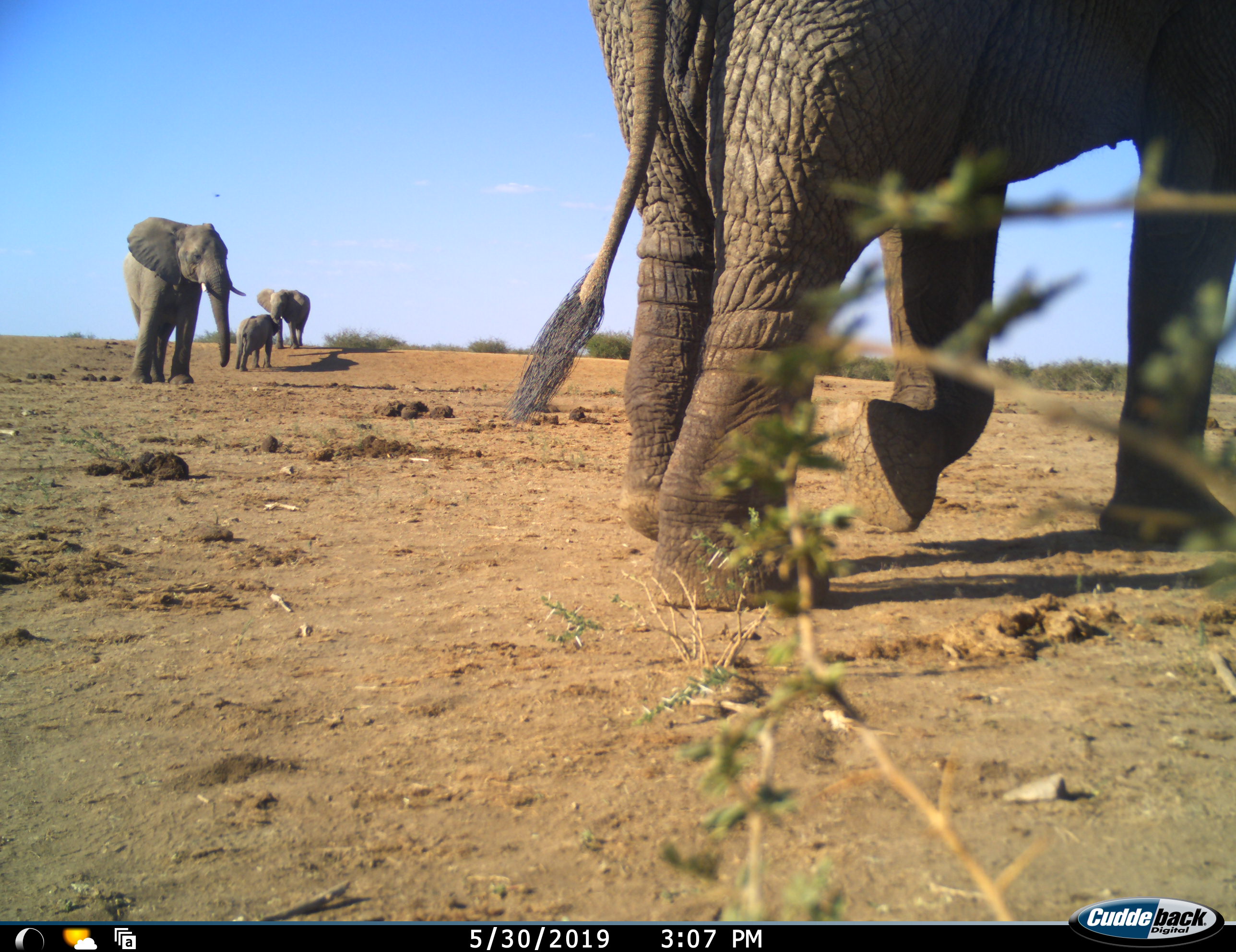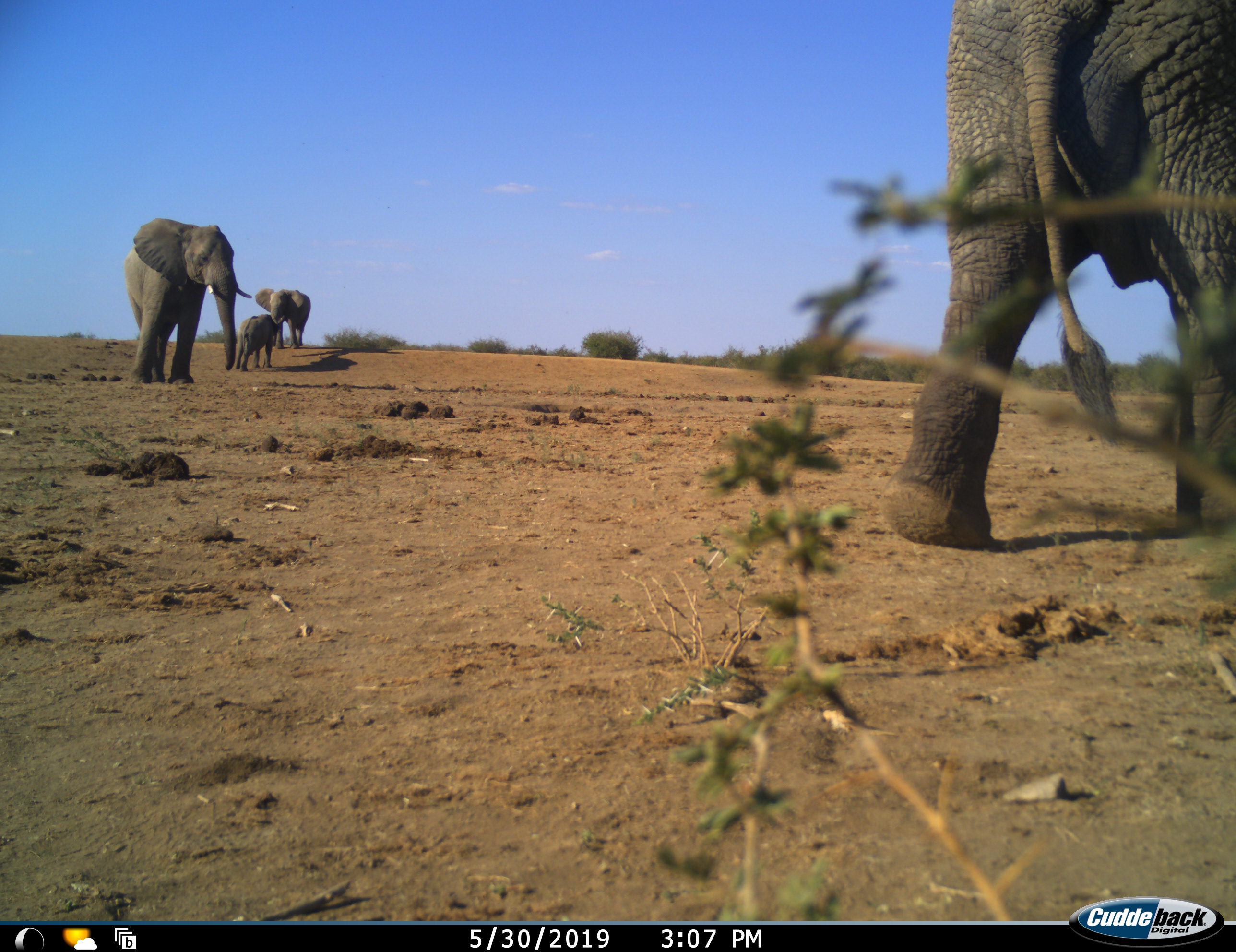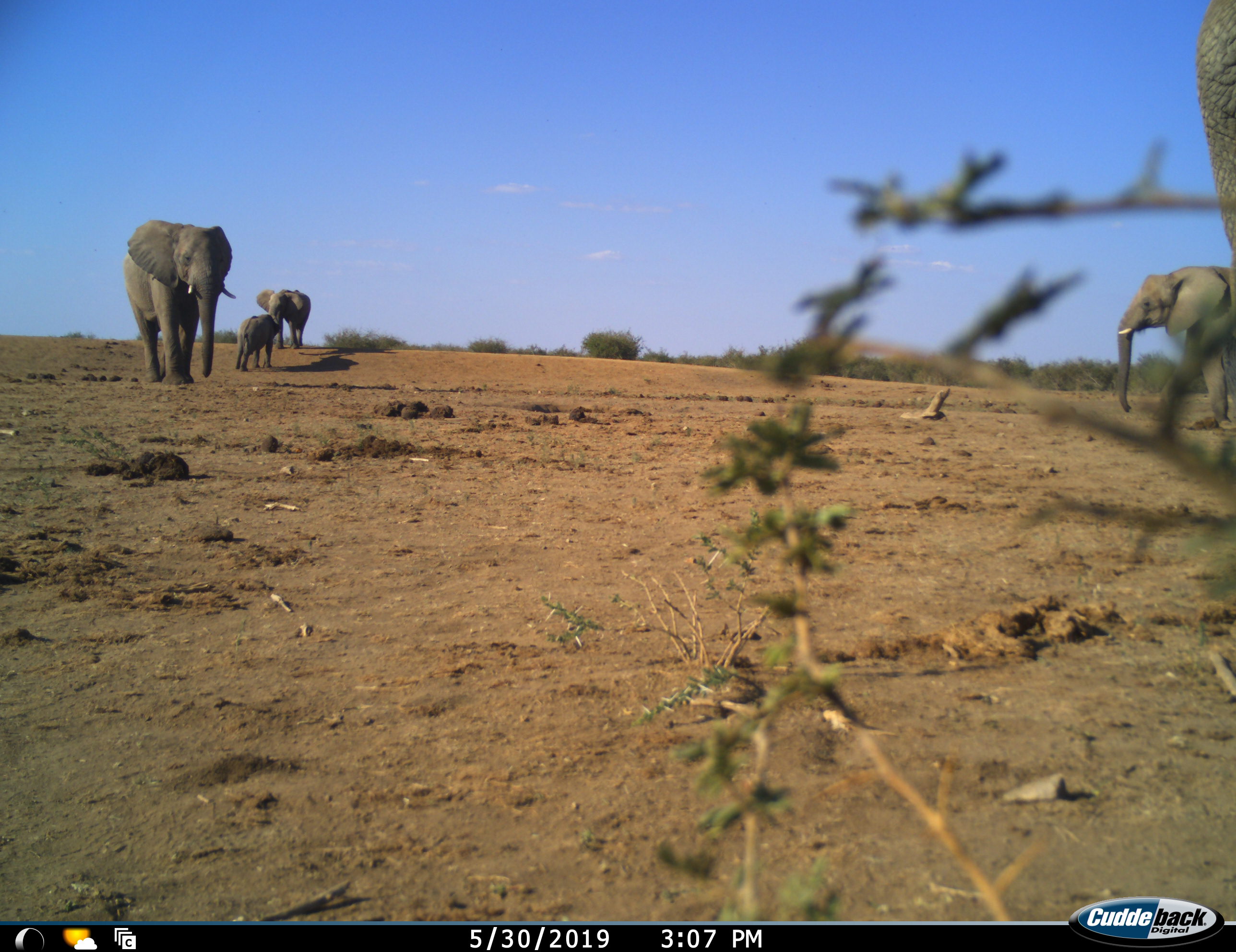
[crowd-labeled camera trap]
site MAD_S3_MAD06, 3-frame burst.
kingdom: Animalia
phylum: Chordata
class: Mammalia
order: Proboscidea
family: Elephantidae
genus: Loxodonta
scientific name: Loxodonta africana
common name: african bush elephant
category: elephant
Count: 4.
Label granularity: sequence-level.